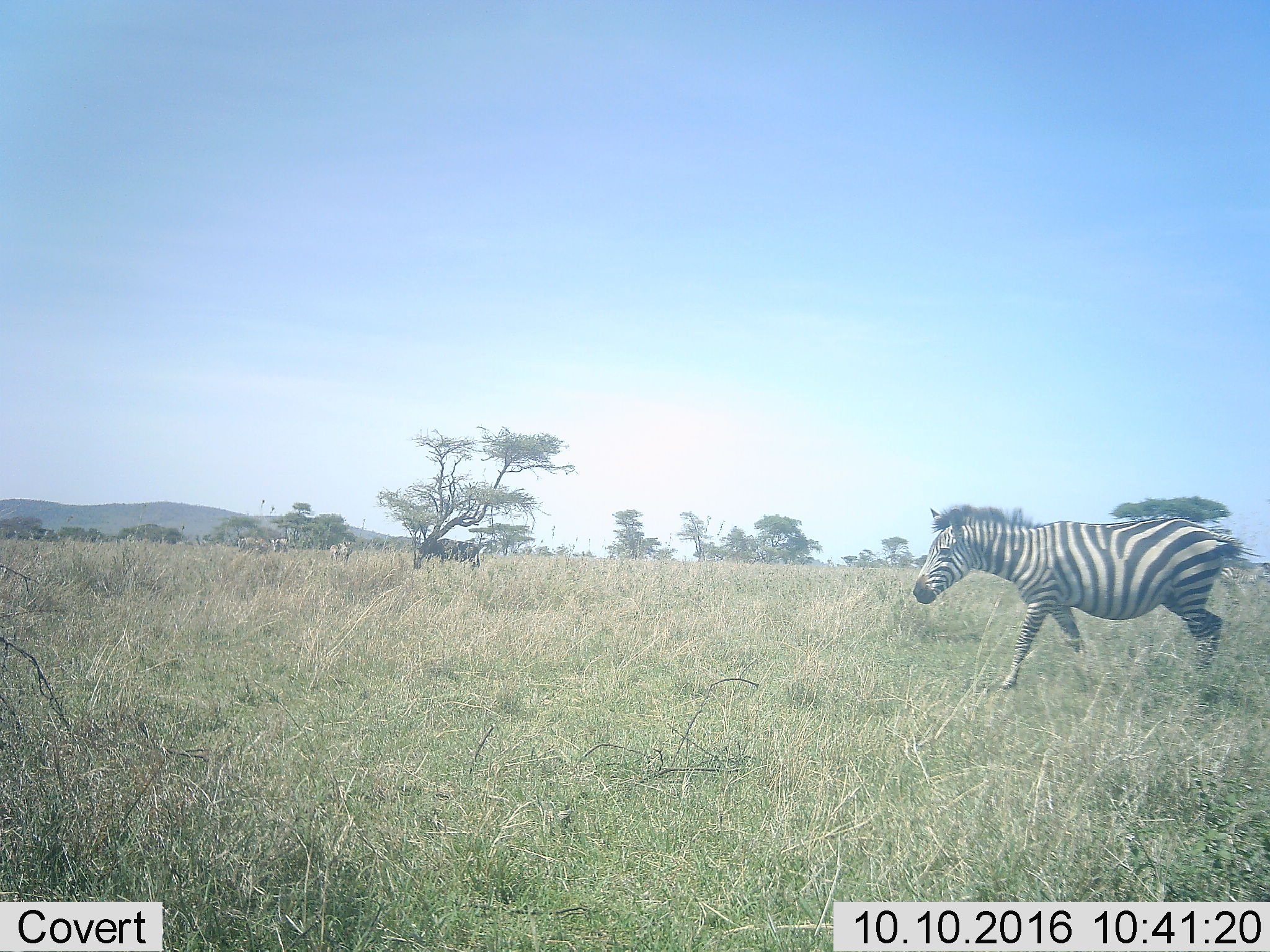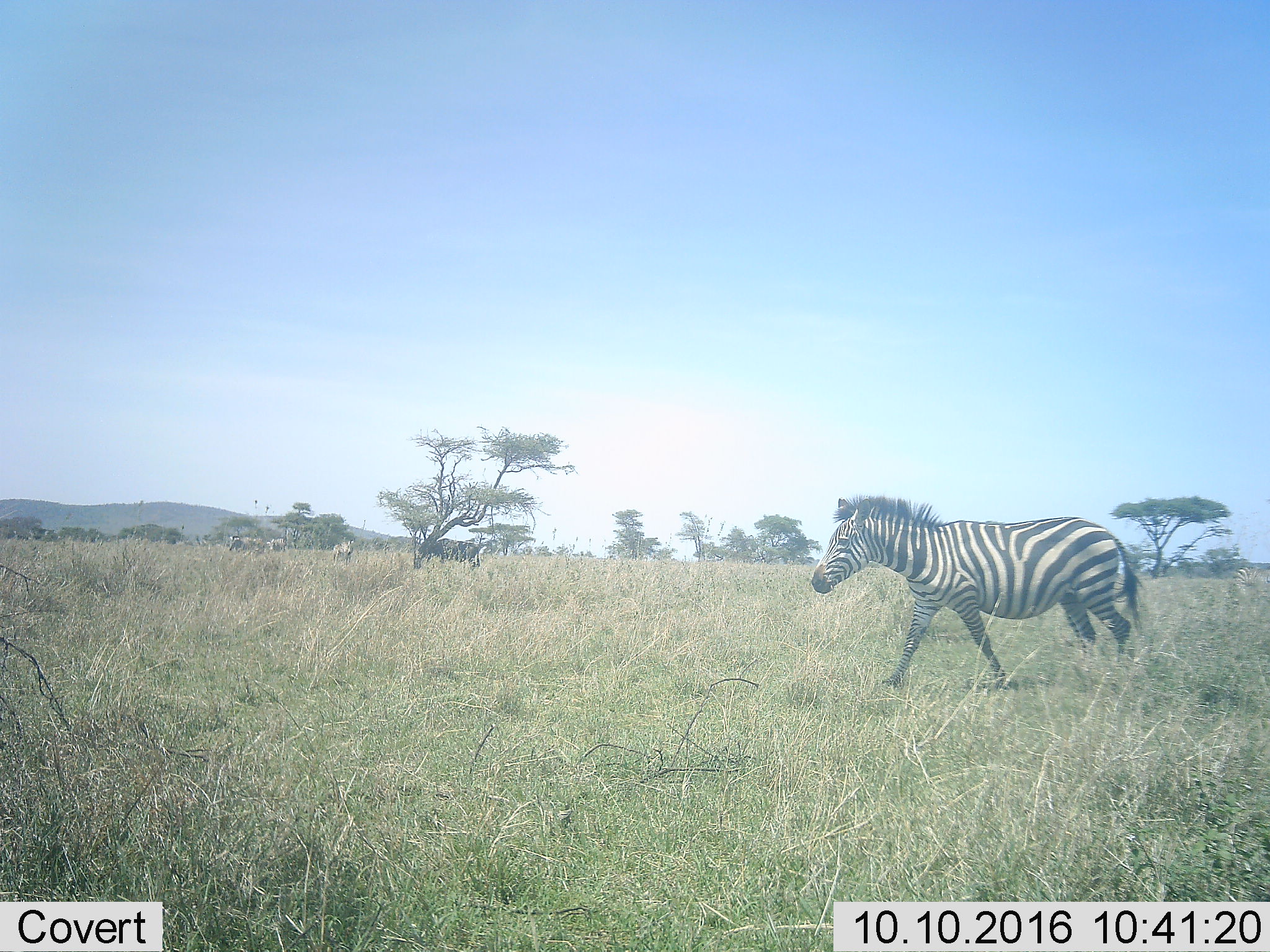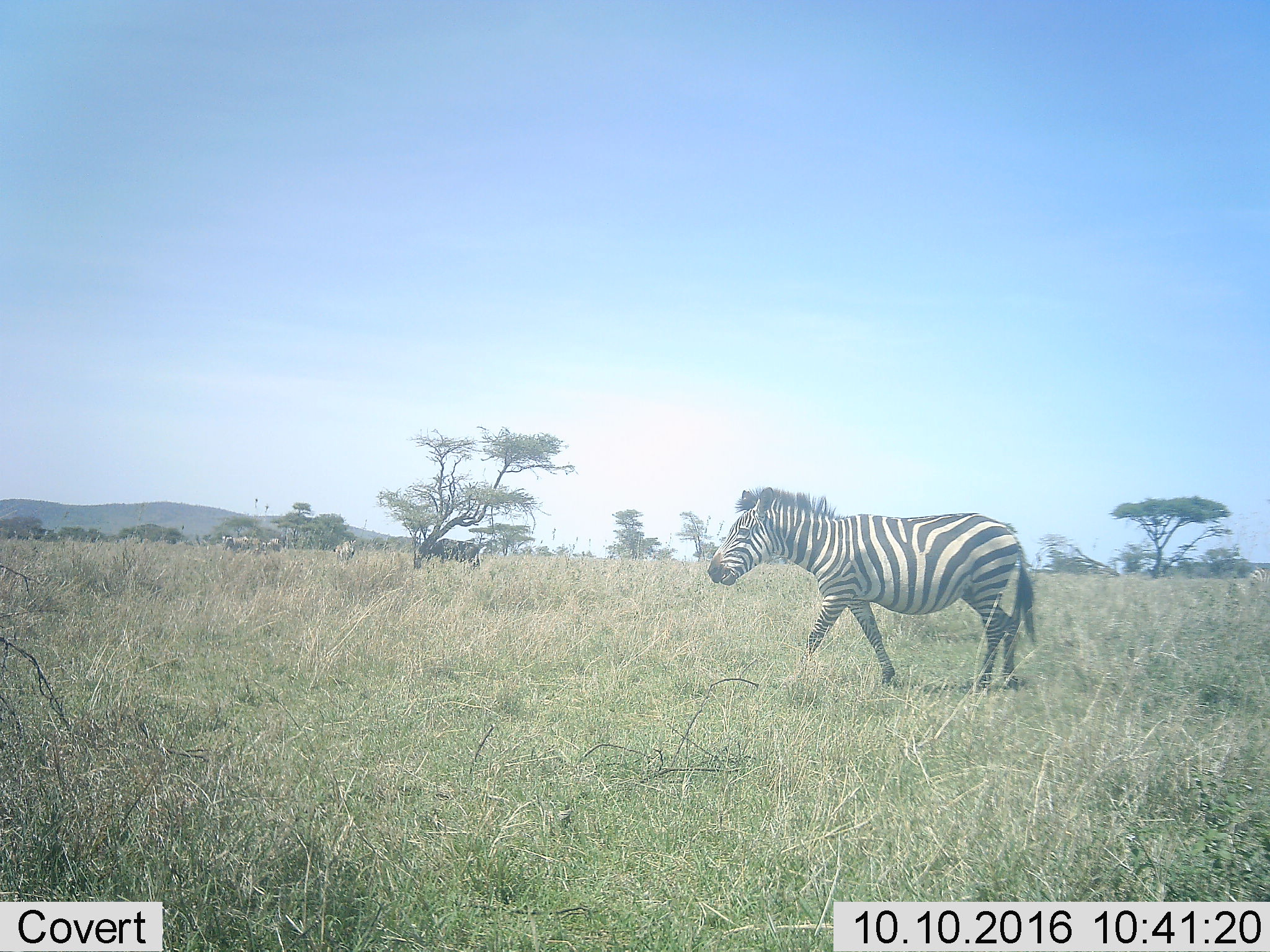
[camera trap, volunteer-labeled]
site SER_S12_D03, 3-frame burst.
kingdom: Animalia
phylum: Chordata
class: Mammalia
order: Artiodactyla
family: Bovidae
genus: Connochaetes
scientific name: Connochaetes taurinus taurinus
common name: blue wildebeest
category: wildebeestblue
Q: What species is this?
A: Wildebeestblue (blue wildebeest) (Connochaetes taurinus taurinus).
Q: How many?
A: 1.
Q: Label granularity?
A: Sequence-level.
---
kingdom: Animalia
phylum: Chordata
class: Mammalia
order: Perissodactyla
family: Equidae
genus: Equus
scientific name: Equus quagga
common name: plains zebra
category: zebraplains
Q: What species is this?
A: Zebraplains (plains zebra) (Equus quagga).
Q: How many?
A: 6.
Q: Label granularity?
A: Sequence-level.